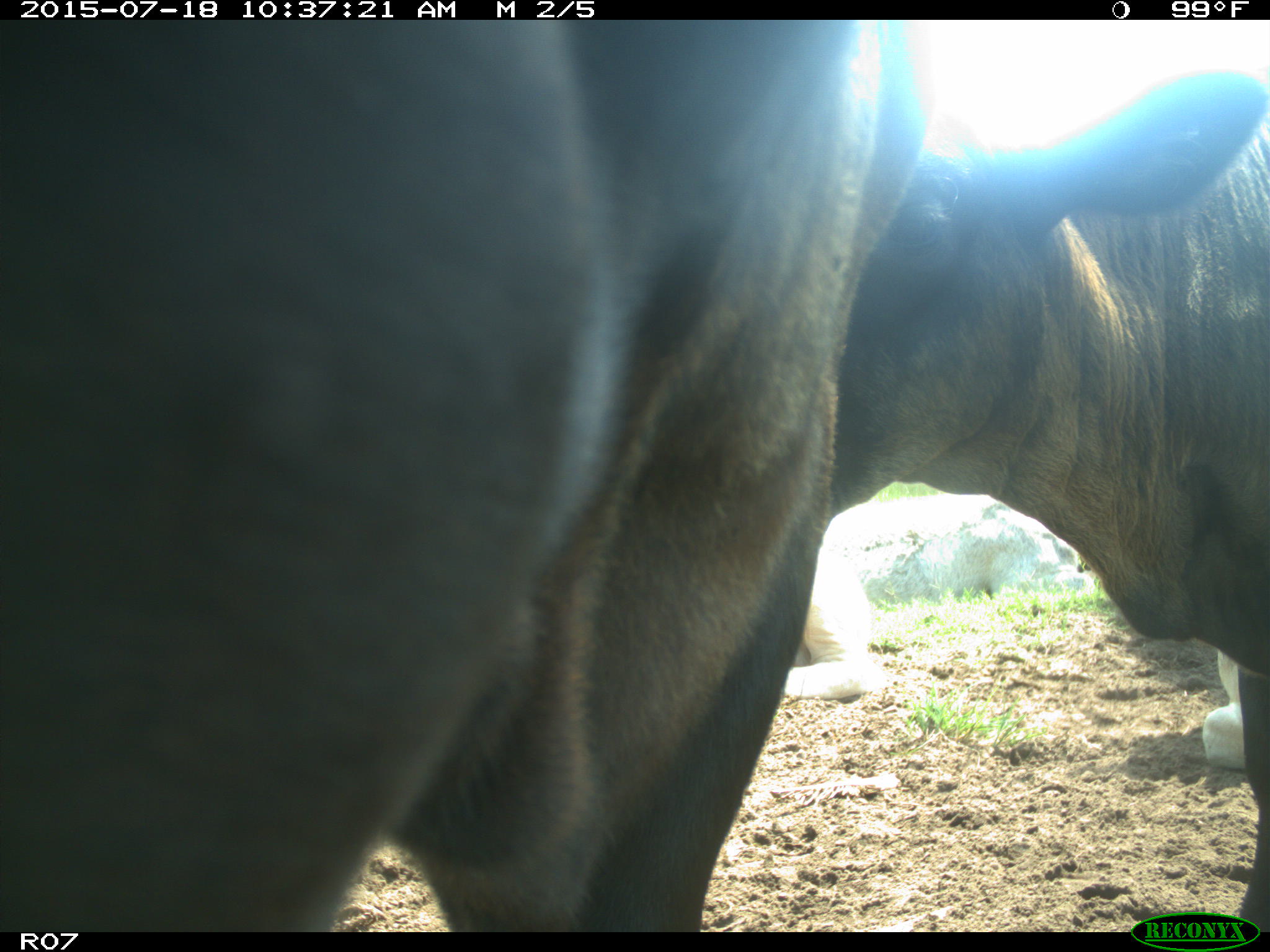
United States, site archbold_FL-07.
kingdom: Animalia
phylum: Chordata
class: Mammalia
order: Artiodactyla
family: Bovidae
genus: Bos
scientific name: Bos taurus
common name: domestic cow